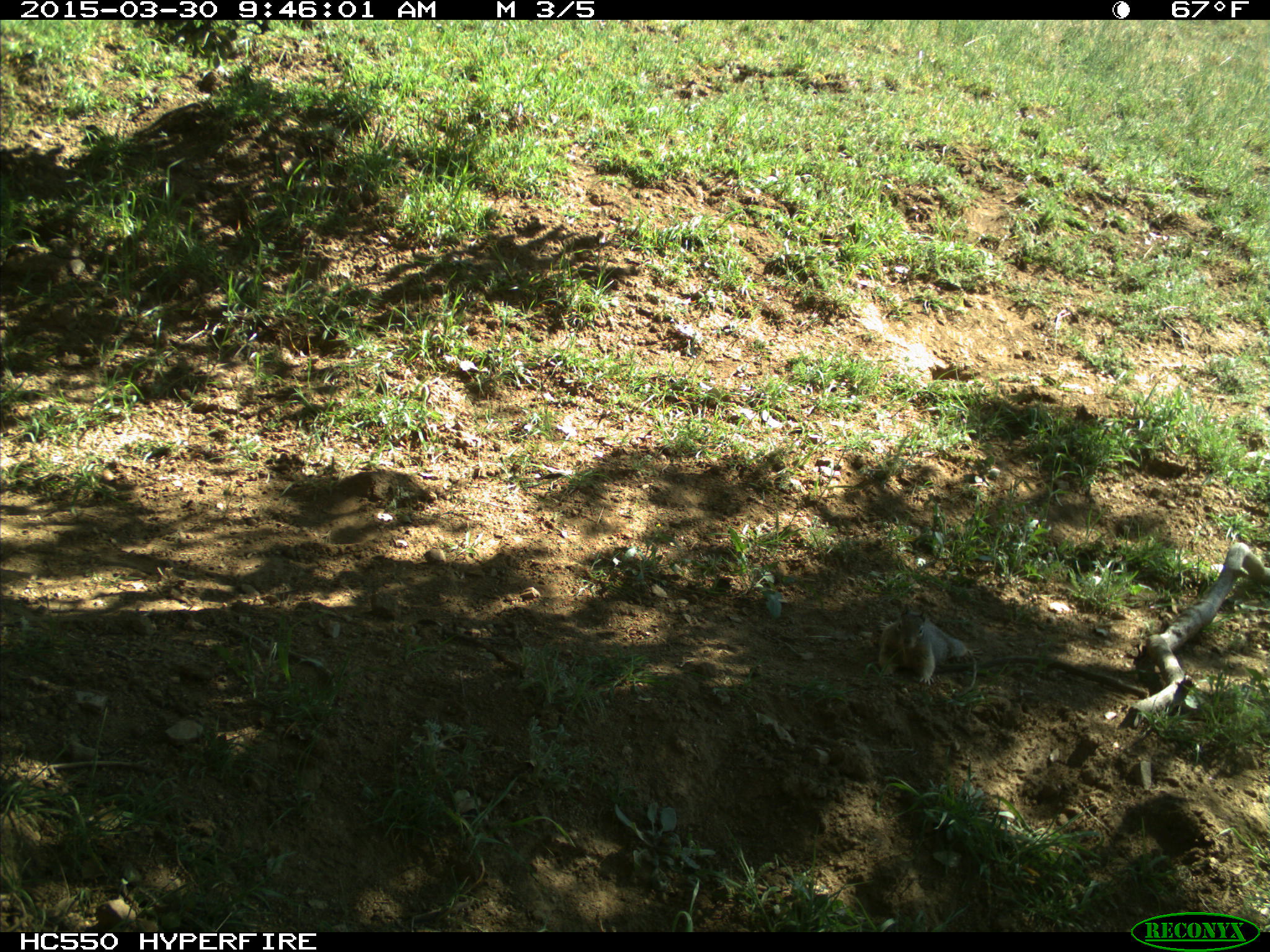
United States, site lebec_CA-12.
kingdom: Animalia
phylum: Chordata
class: Mammalia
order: Rodentia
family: Sciuridae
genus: Otospermophilus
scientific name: Otospermophilus beecheyi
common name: california ground squirrel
Otospermophilus beecheyi (california ground squirrel).